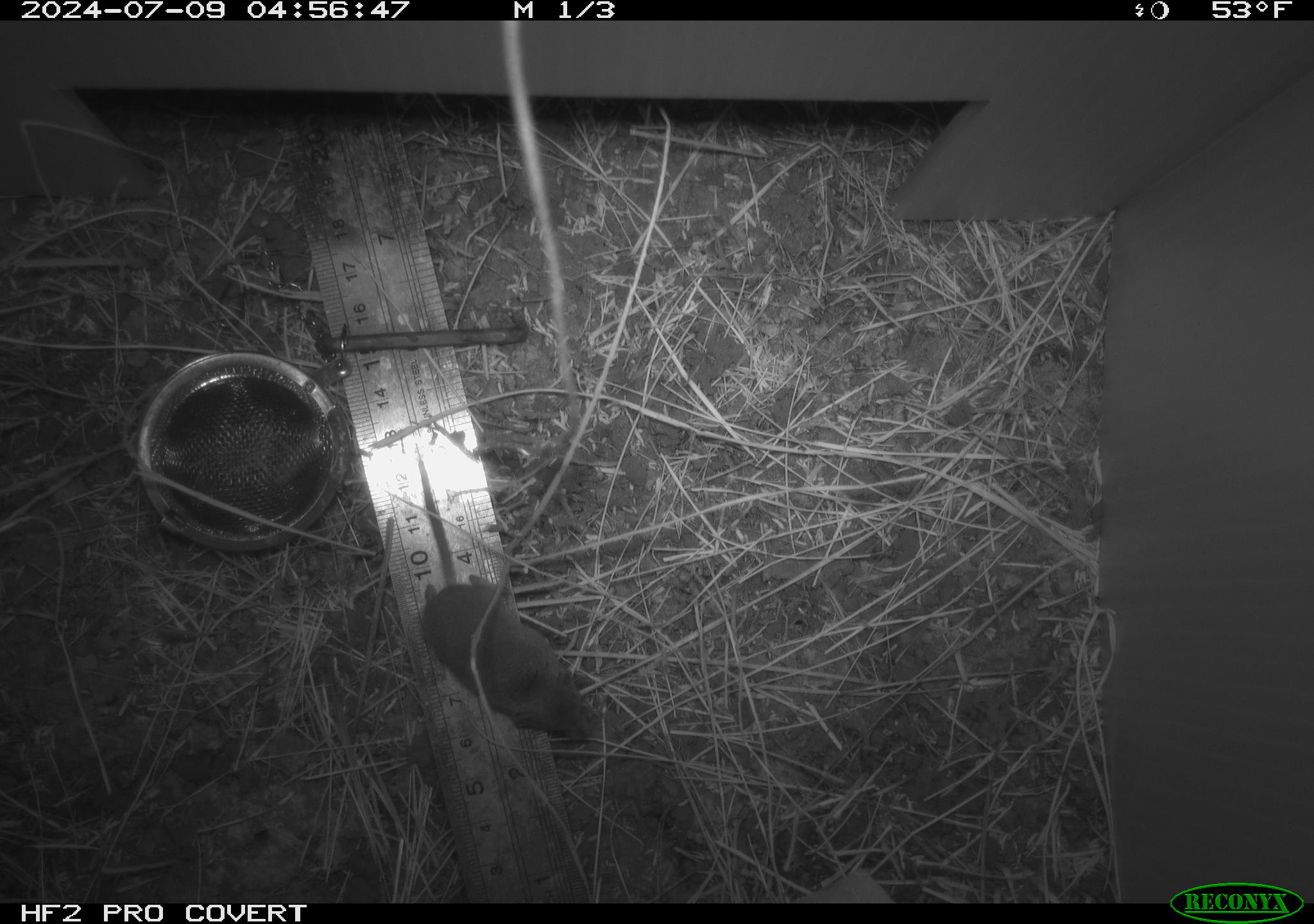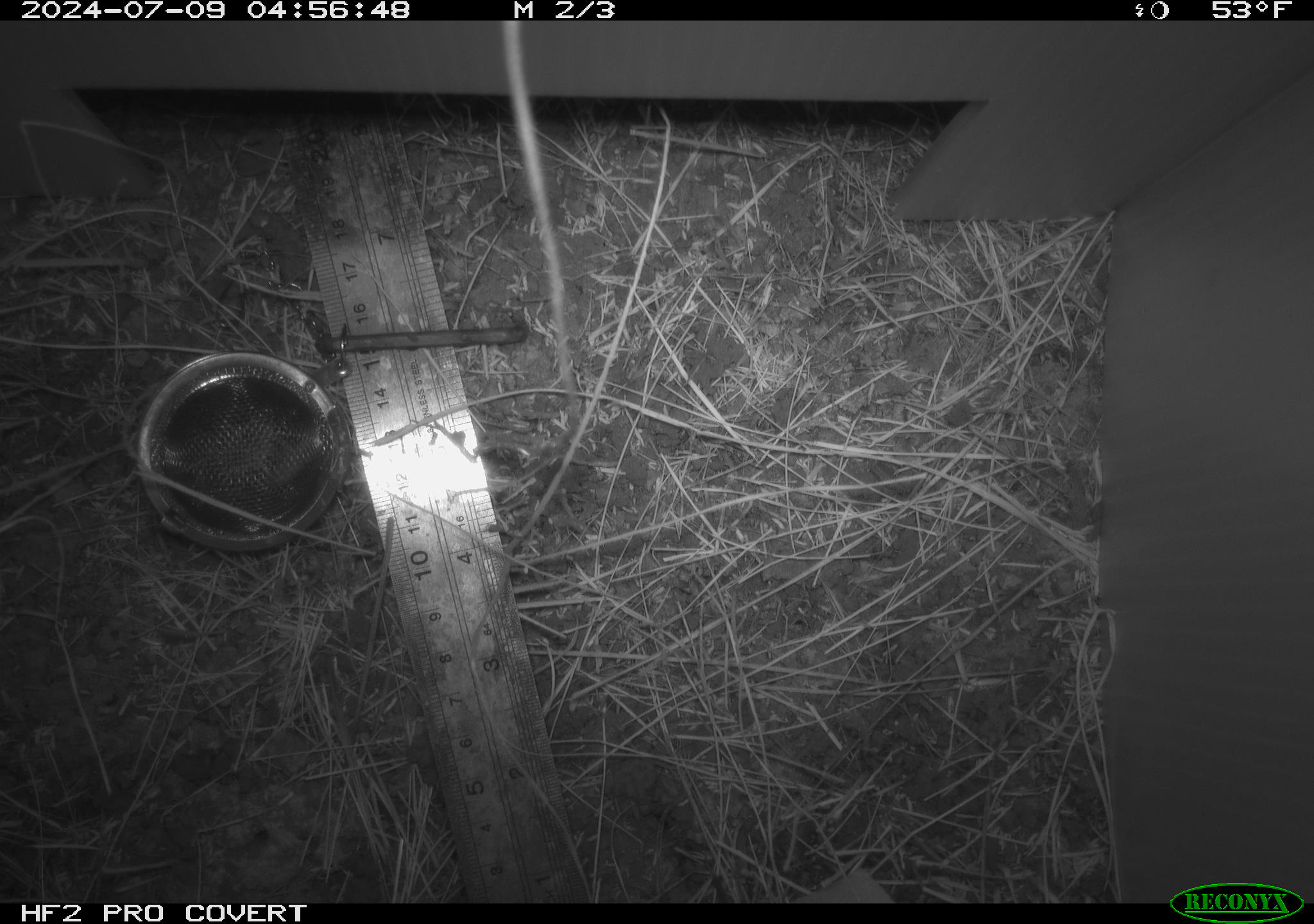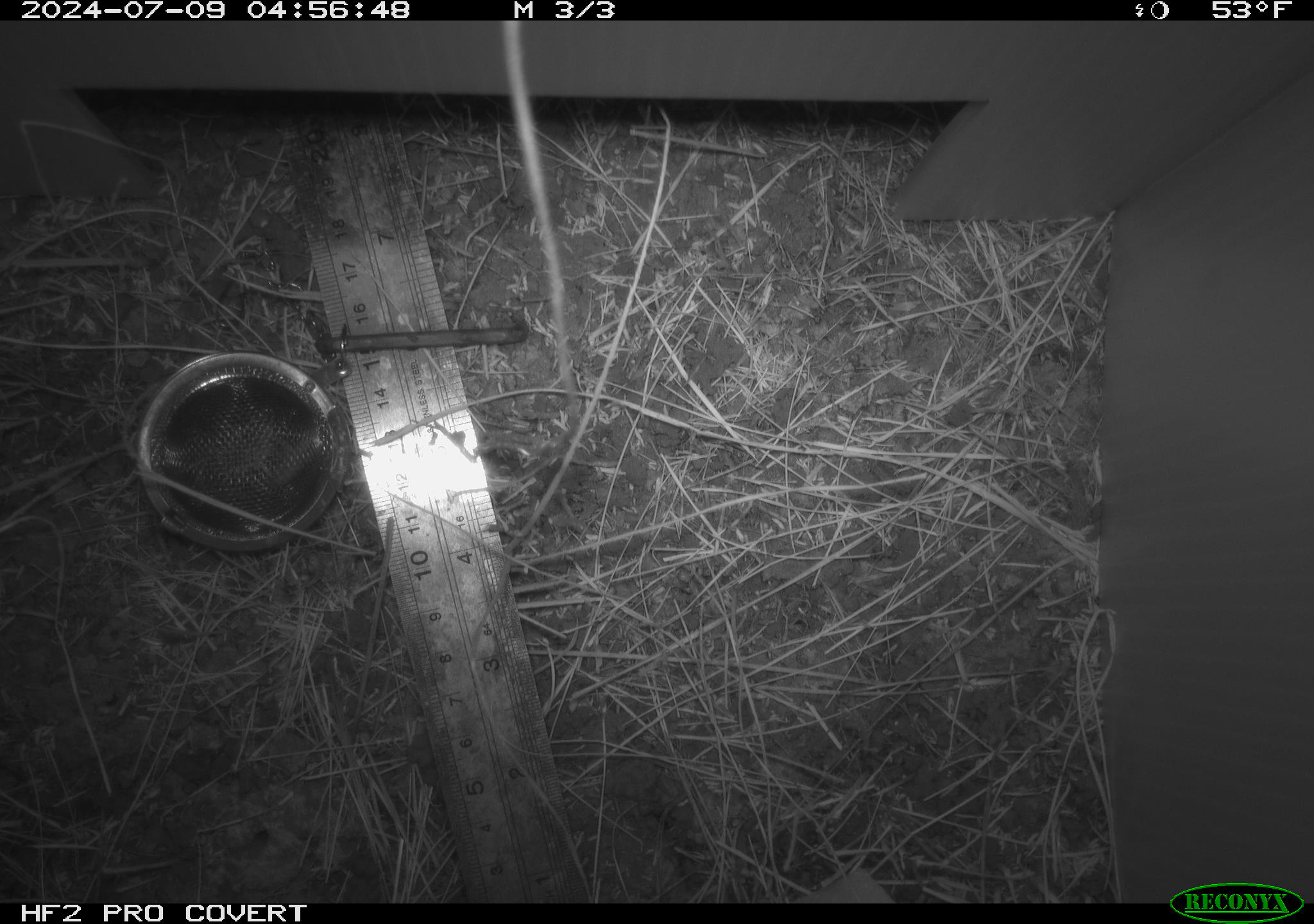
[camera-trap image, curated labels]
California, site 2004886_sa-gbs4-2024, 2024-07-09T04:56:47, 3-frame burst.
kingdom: Animalia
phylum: Chordata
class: Mammalia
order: Eulipotyphla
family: Soricidae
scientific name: Soricidae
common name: shrews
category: soricidae family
Soricidae family (shrews) (Soricidae).